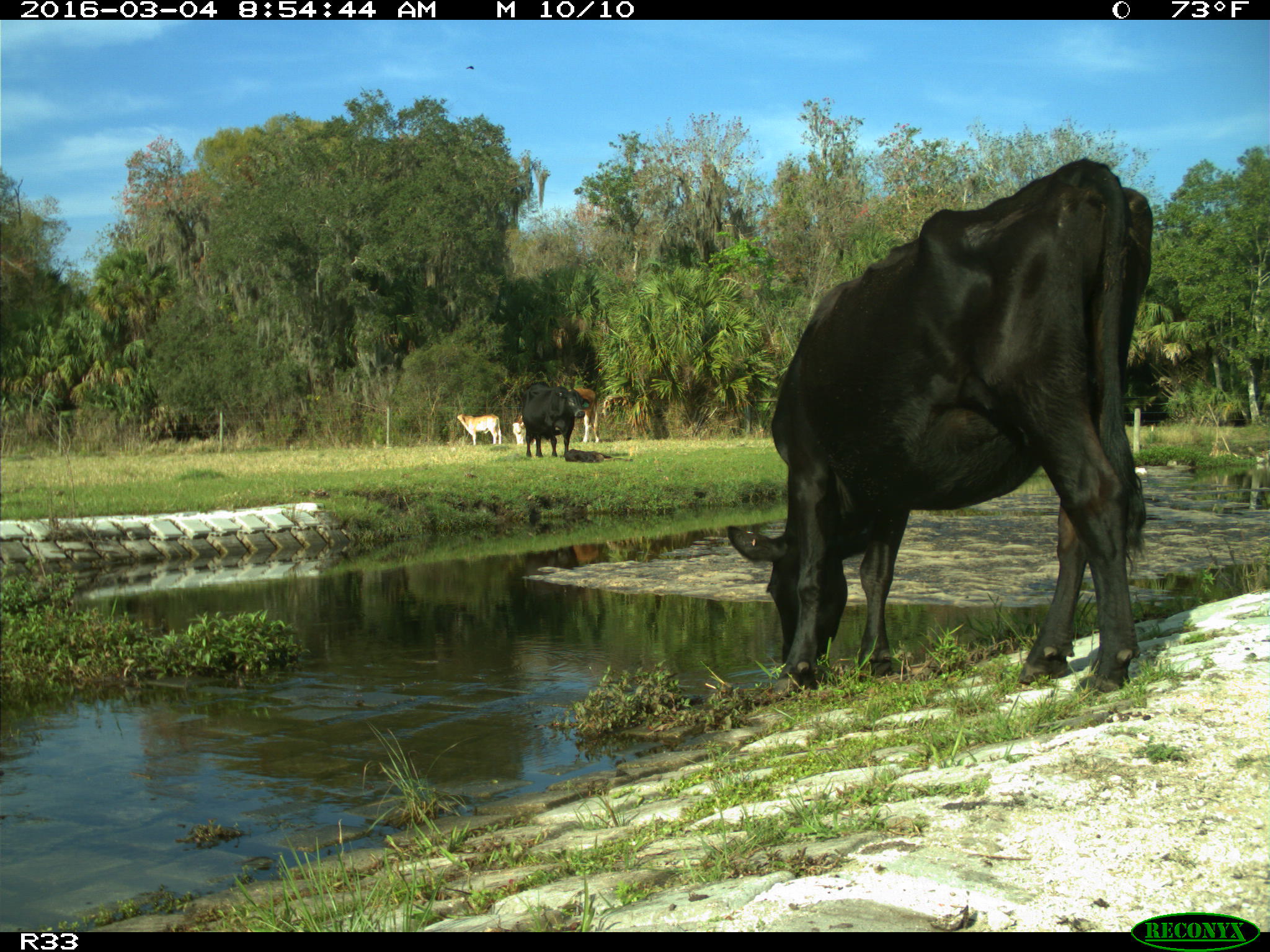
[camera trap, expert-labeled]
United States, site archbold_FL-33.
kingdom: Animalia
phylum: Chordata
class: Mammalia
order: Artiodactyla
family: Bovidae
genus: Bos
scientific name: Bos taurus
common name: domestic cow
Bos taurus (domestic cow).